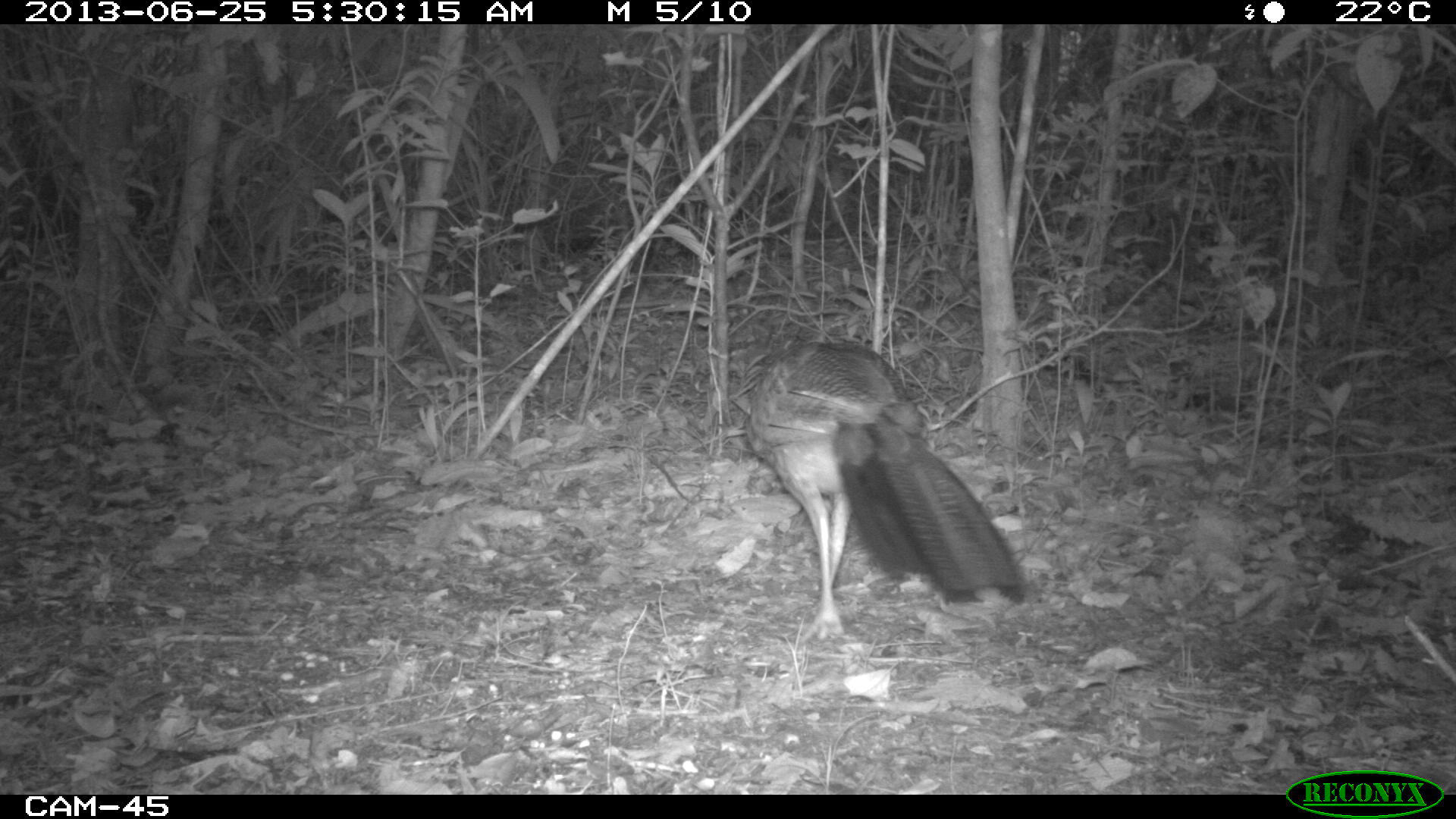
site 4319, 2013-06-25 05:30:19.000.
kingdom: Animalia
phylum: Chordata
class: Aves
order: Galliformes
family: Cracidae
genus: Crax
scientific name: Crax rubra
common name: great curassow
Crax rubra (great curassow), count 1, sex female.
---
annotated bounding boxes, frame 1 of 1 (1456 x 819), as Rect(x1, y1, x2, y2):
crax rubra: Rect(728, 340, 1026, 642)